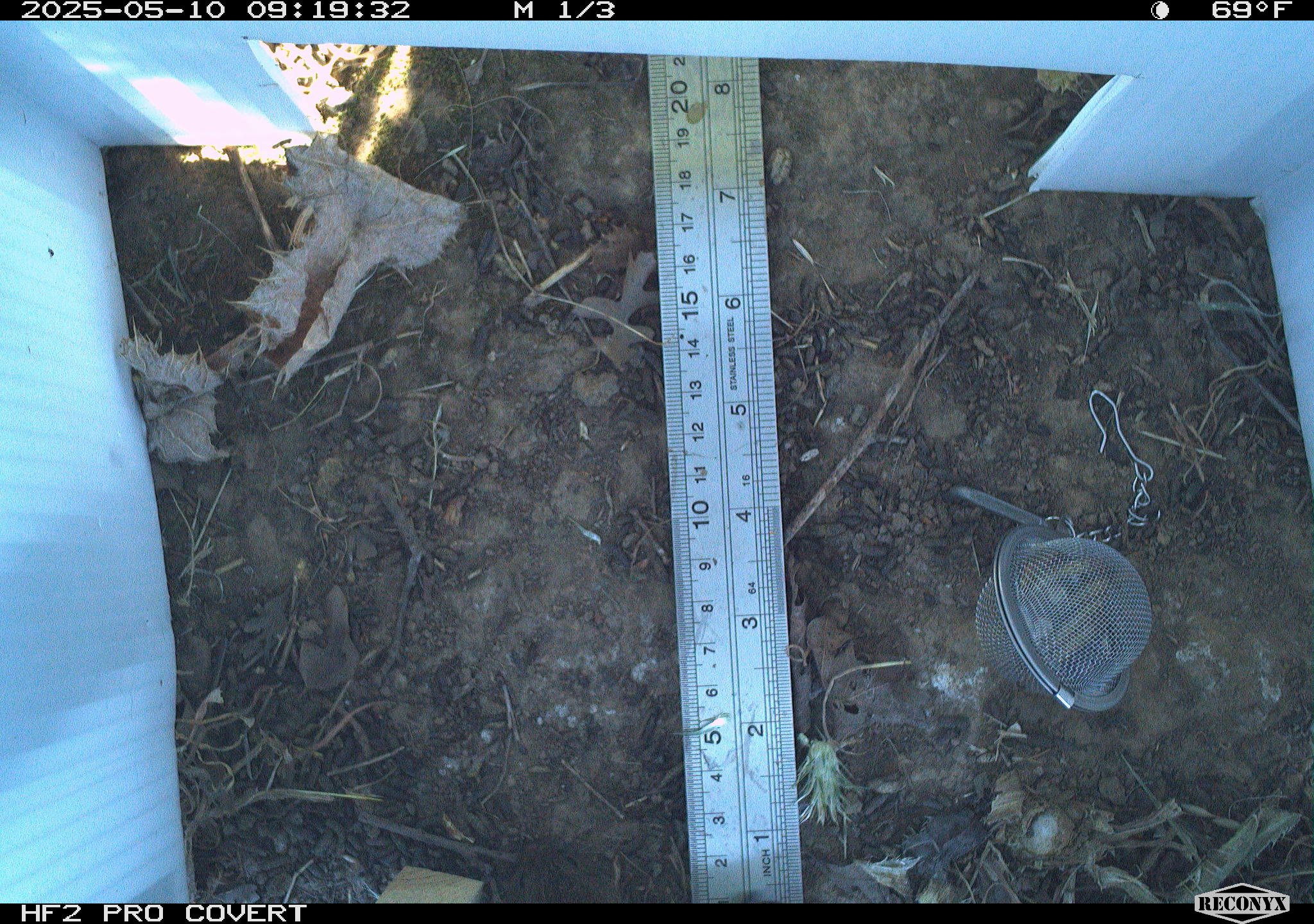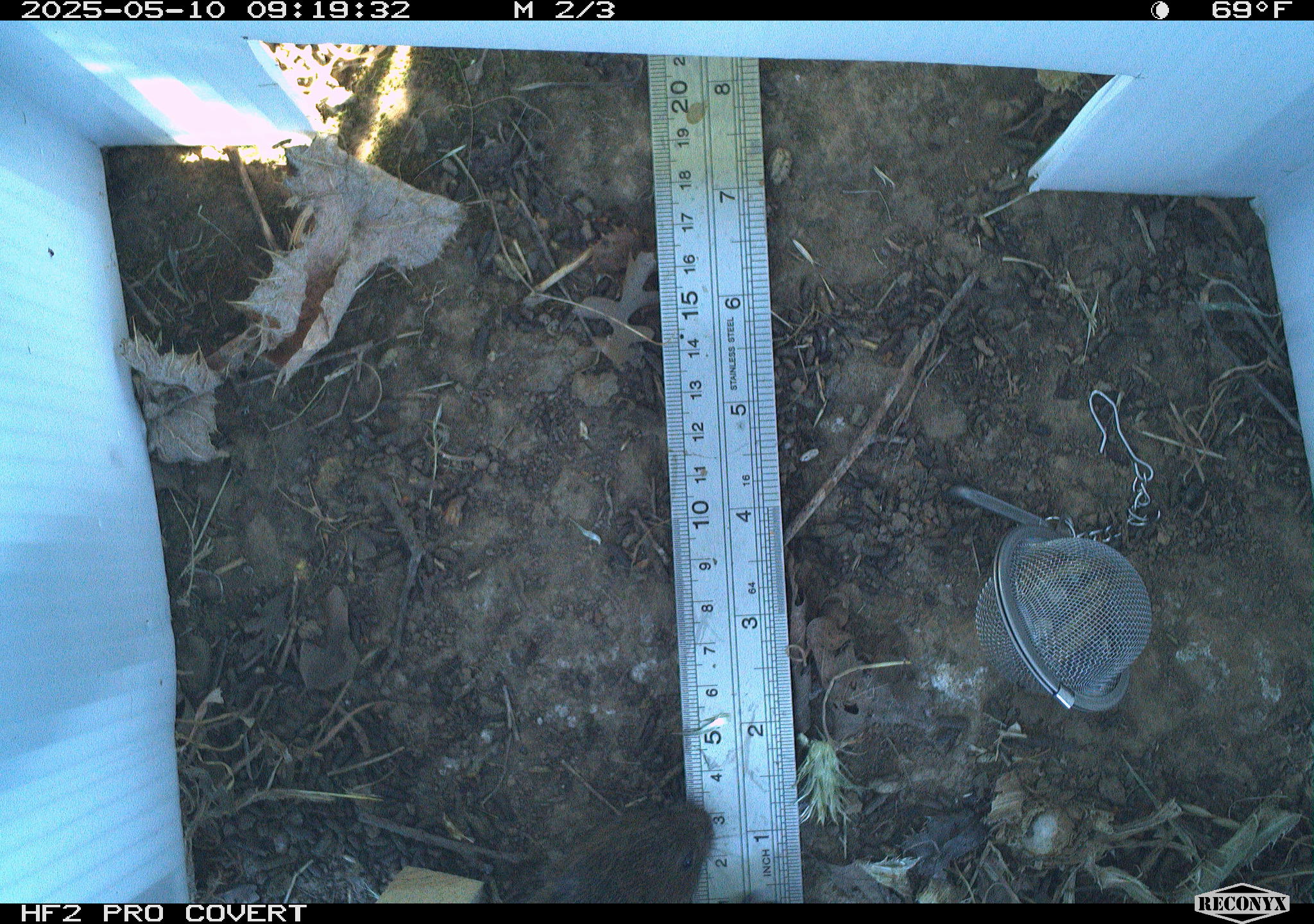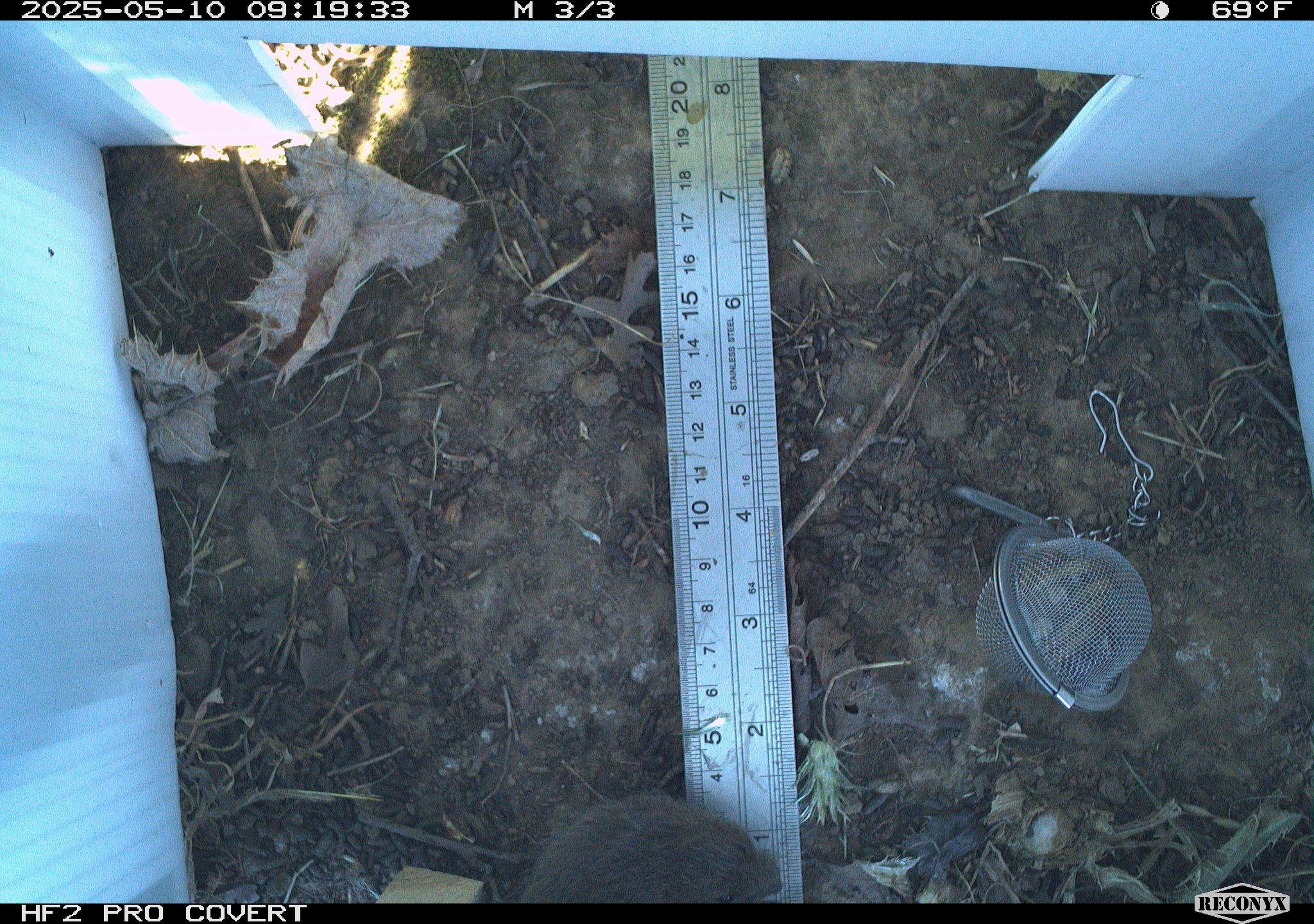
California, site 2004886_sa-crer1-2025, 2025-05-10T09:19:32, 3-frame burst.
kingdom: Animalia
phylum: Chordata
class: Mammalia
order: Rodentia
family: Cricetidae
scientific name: Arvicolinae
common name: voles, lemmings, and muskrats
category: arvicolinae subfamily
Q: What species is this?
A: Arvicolinae subfamily (voles, lemmings, and muskrats) (Arvicolinae).